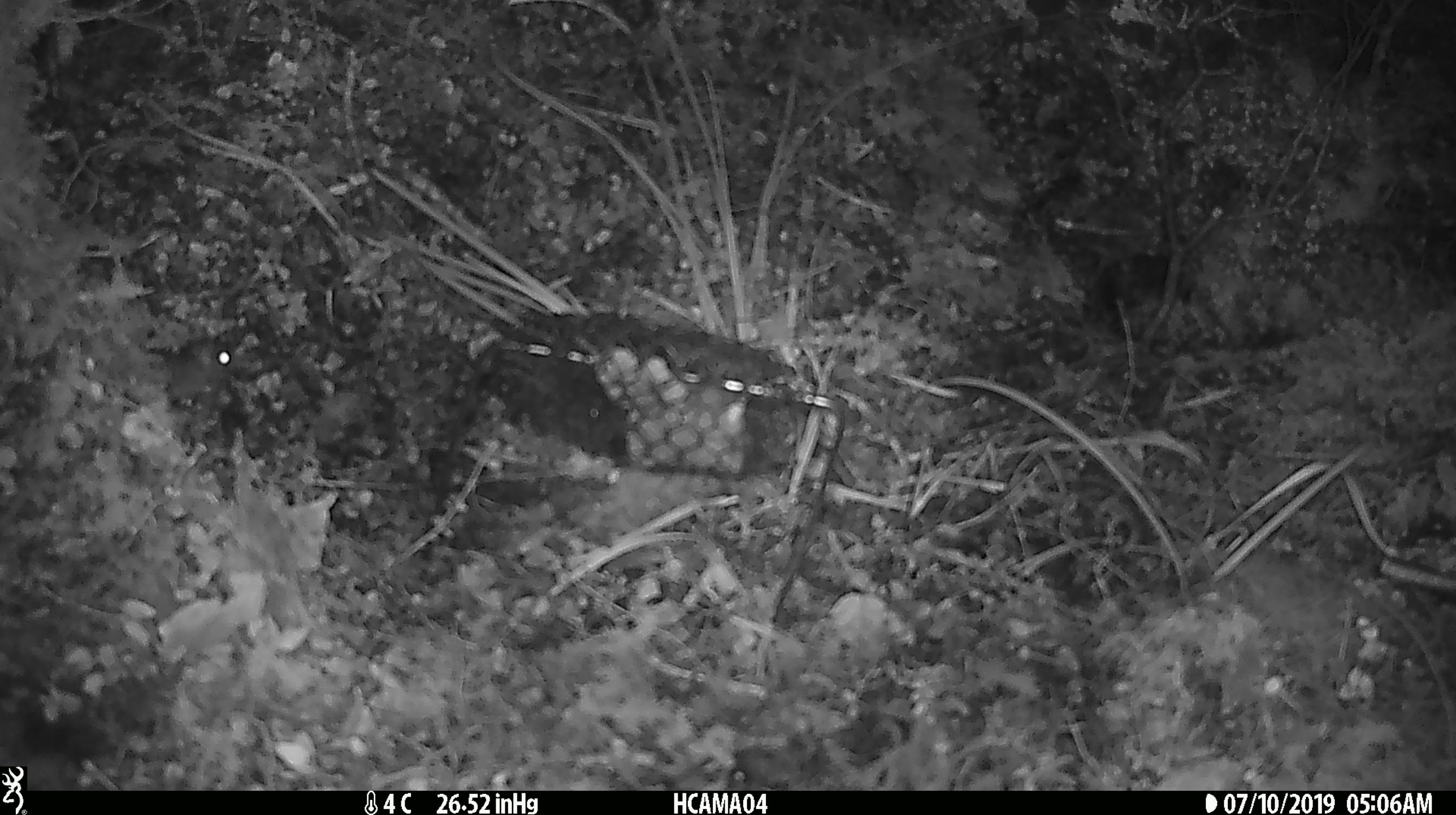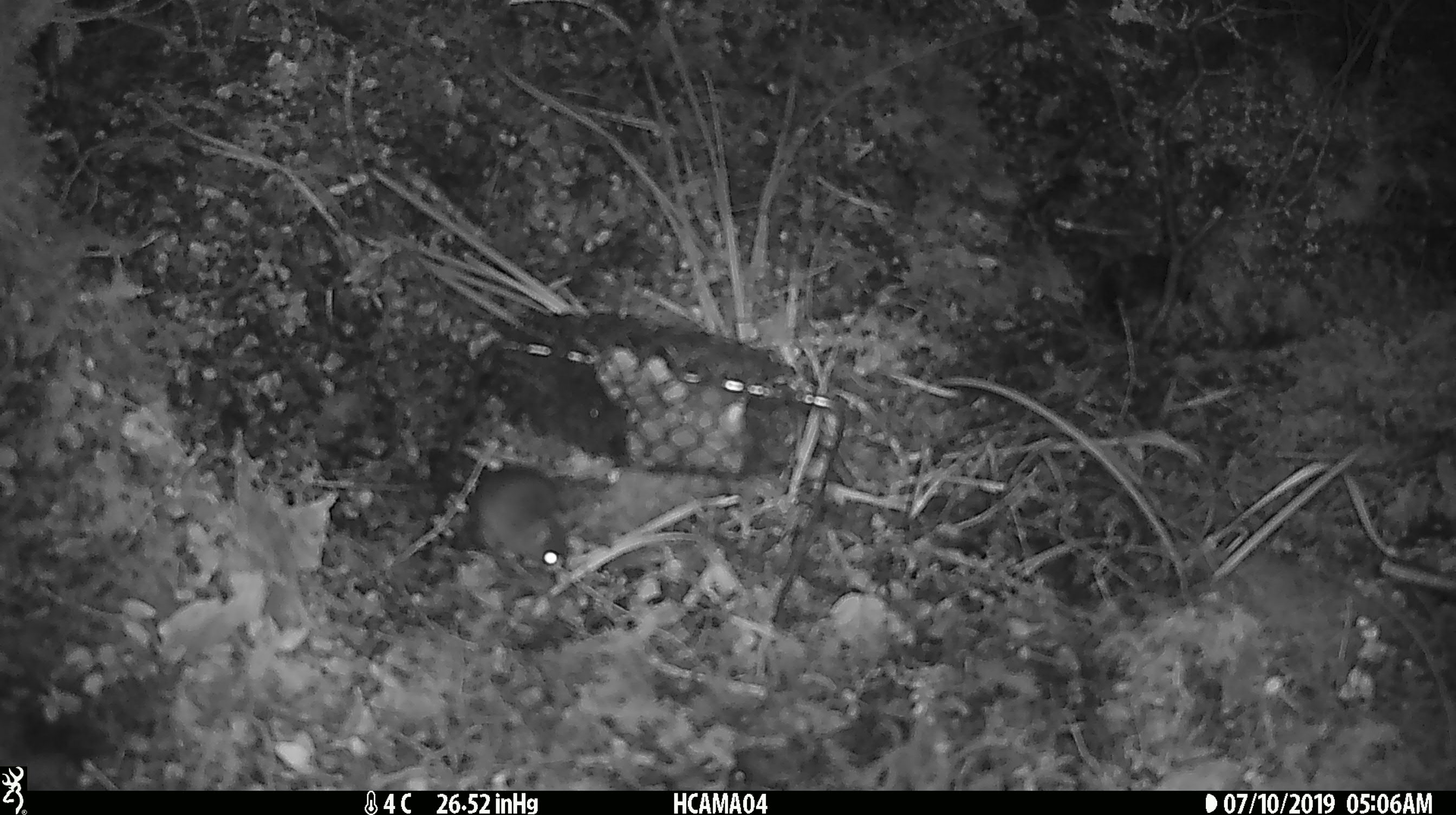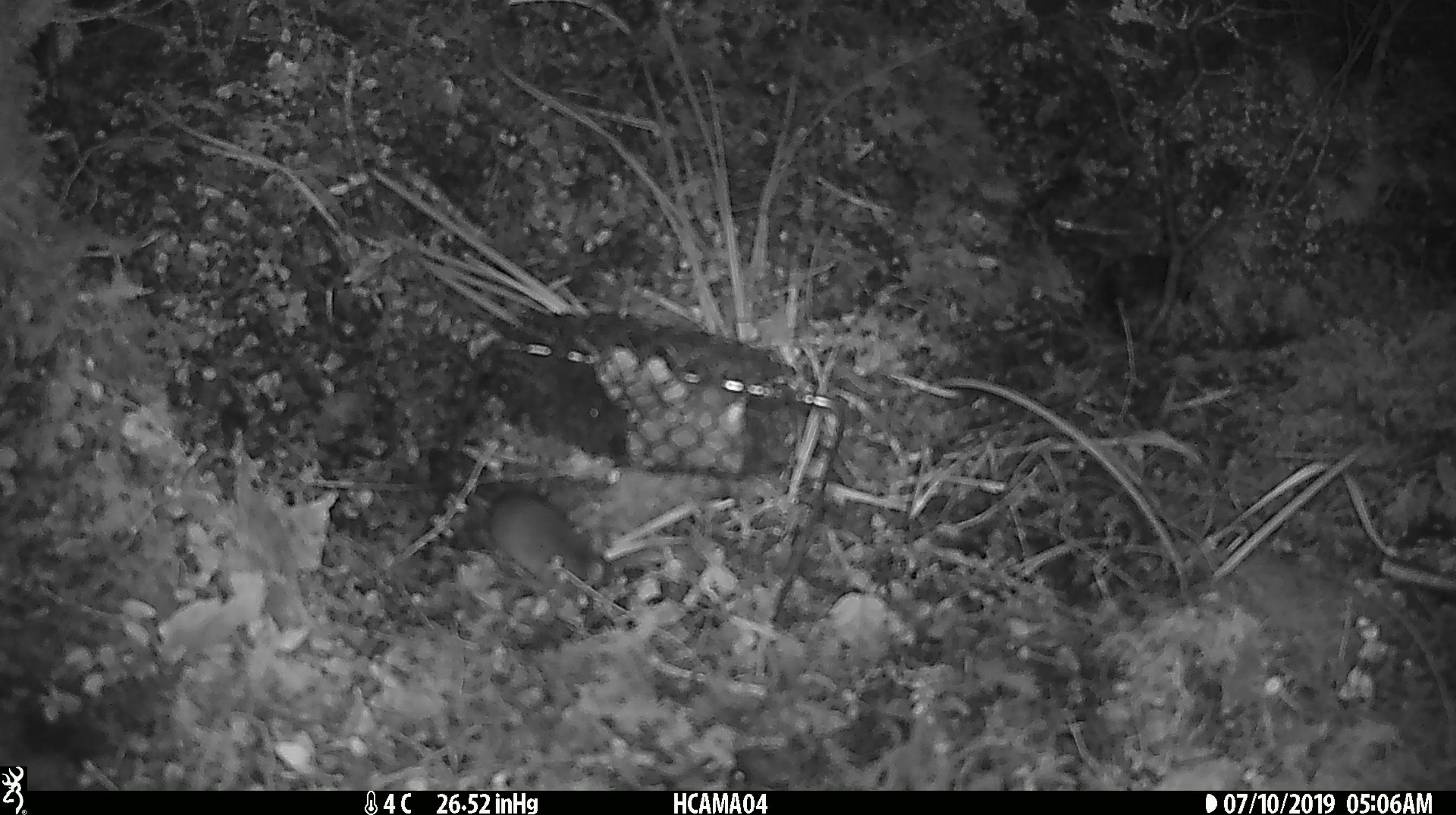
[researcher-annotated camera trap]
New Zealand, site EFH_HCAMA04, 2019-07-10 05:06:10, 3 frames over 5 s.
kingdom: Animalia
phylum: Chordata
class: Mammalia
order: Rodentia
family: Muridae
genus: Mus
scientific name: Mus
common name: mouse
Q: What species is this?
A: Mouse (Mus).